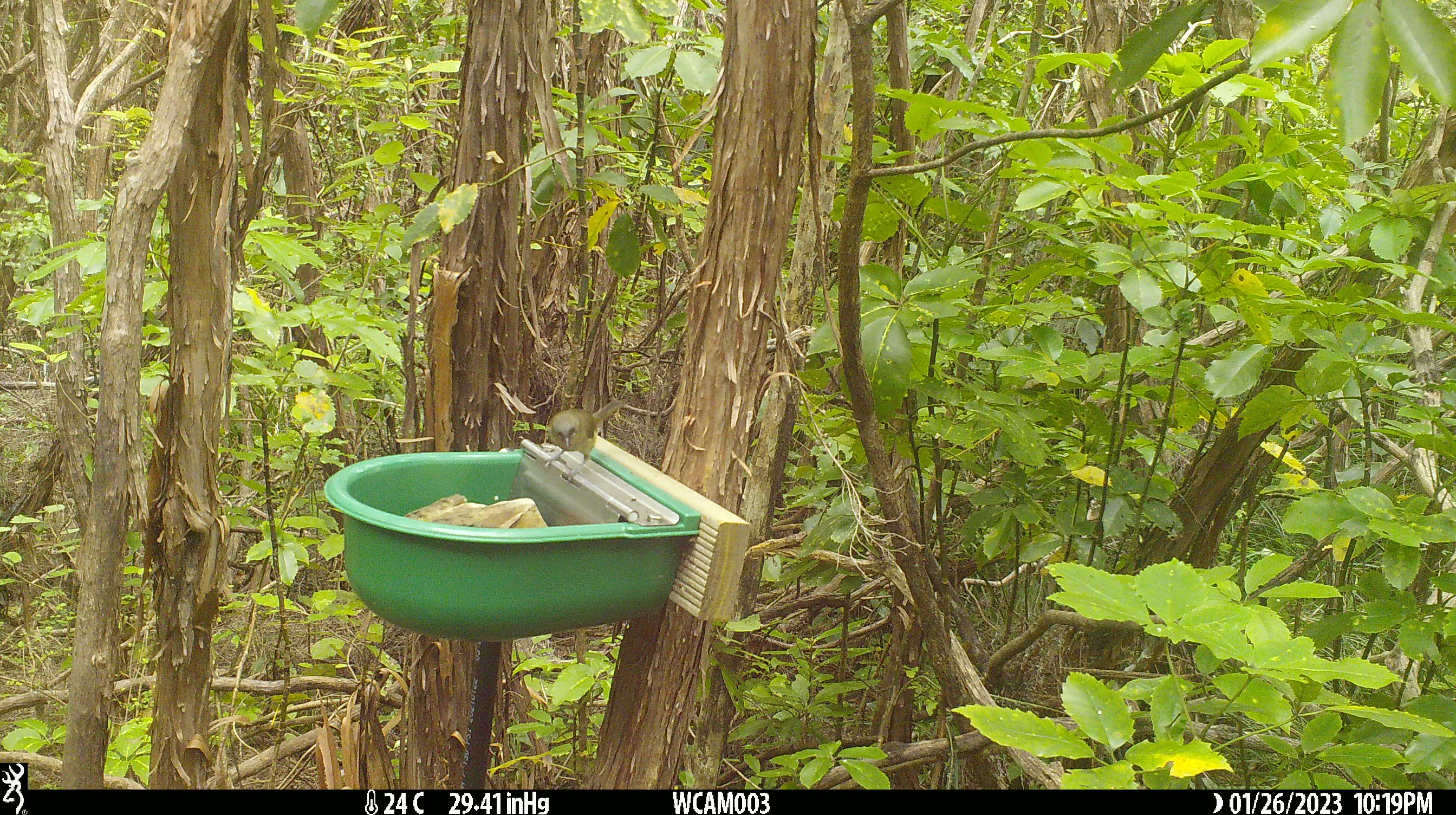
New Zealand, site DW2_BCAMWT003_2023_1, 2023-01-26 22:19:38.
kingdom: Animalia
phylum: Chordata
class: Aves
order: Passeriformes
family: Meliphagidae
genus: Anthornis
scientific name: Anthornis melanura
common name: new zealand bellbird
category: bellbird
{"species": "bellbird (new zealand bellbird) (Anthornis melanura)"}